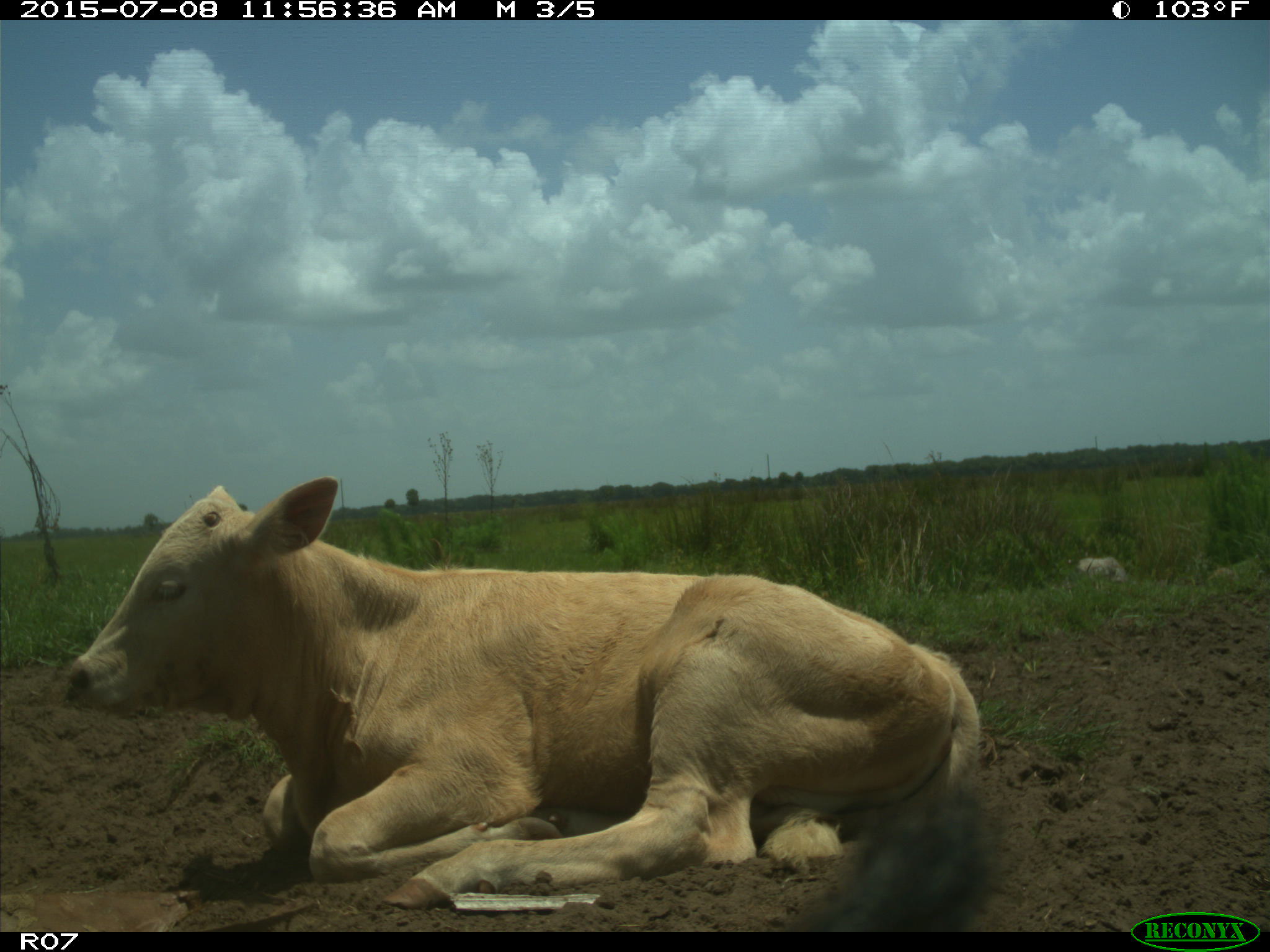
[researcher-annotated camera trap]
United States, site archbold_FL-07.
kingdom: Animalia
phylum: Chordata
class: Mammalia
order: Artiodactyla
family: Bovidae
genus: Bos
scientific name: Bos taurus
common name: domestic cow